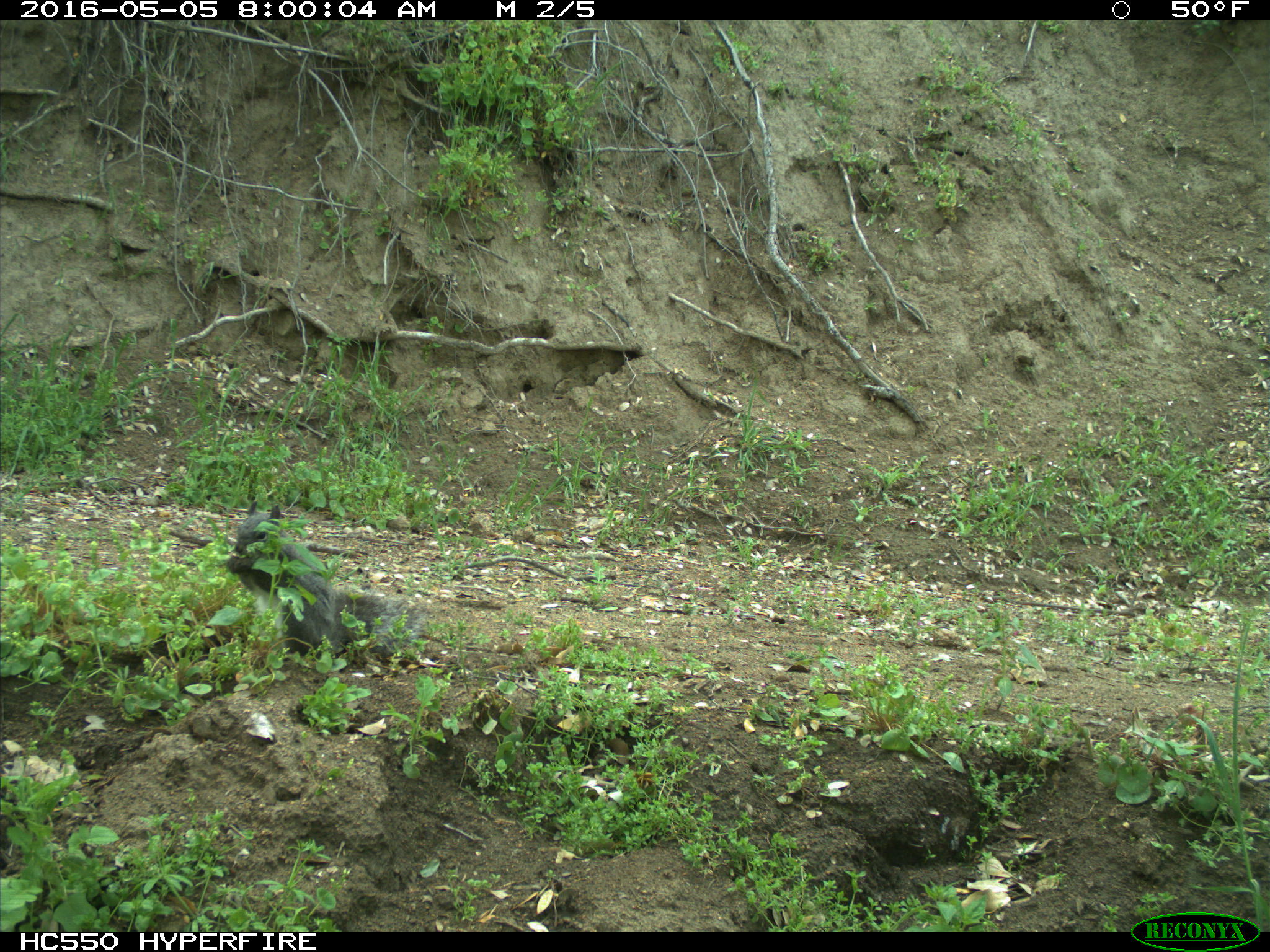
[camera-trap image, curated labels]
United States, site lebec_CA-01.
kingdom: Animalia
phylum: Chordata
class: Mammalia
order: Rodentia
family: Sciuridae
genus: Sciurus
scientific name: Sciurus carolinensis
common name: eastern gray squirrel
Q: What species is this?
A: Sciurus carolinensis (eastern gray squirrel).